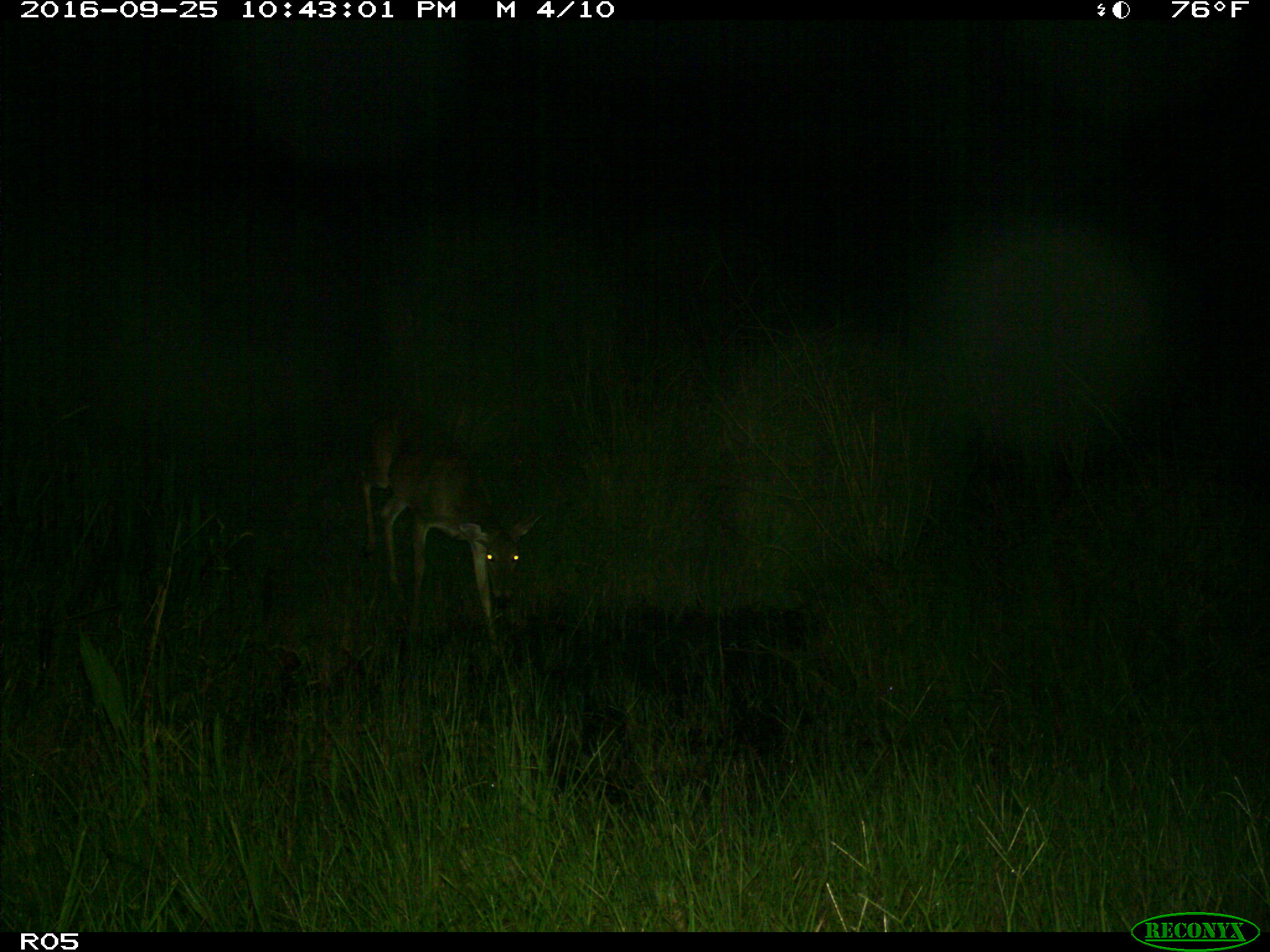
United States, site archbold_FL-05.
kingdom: Animalia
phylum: Chordata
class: Mammalia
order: Artiodactyla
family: Cervidae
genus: Odocoileus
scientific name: Odocoileus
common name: deer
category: unidentified deer